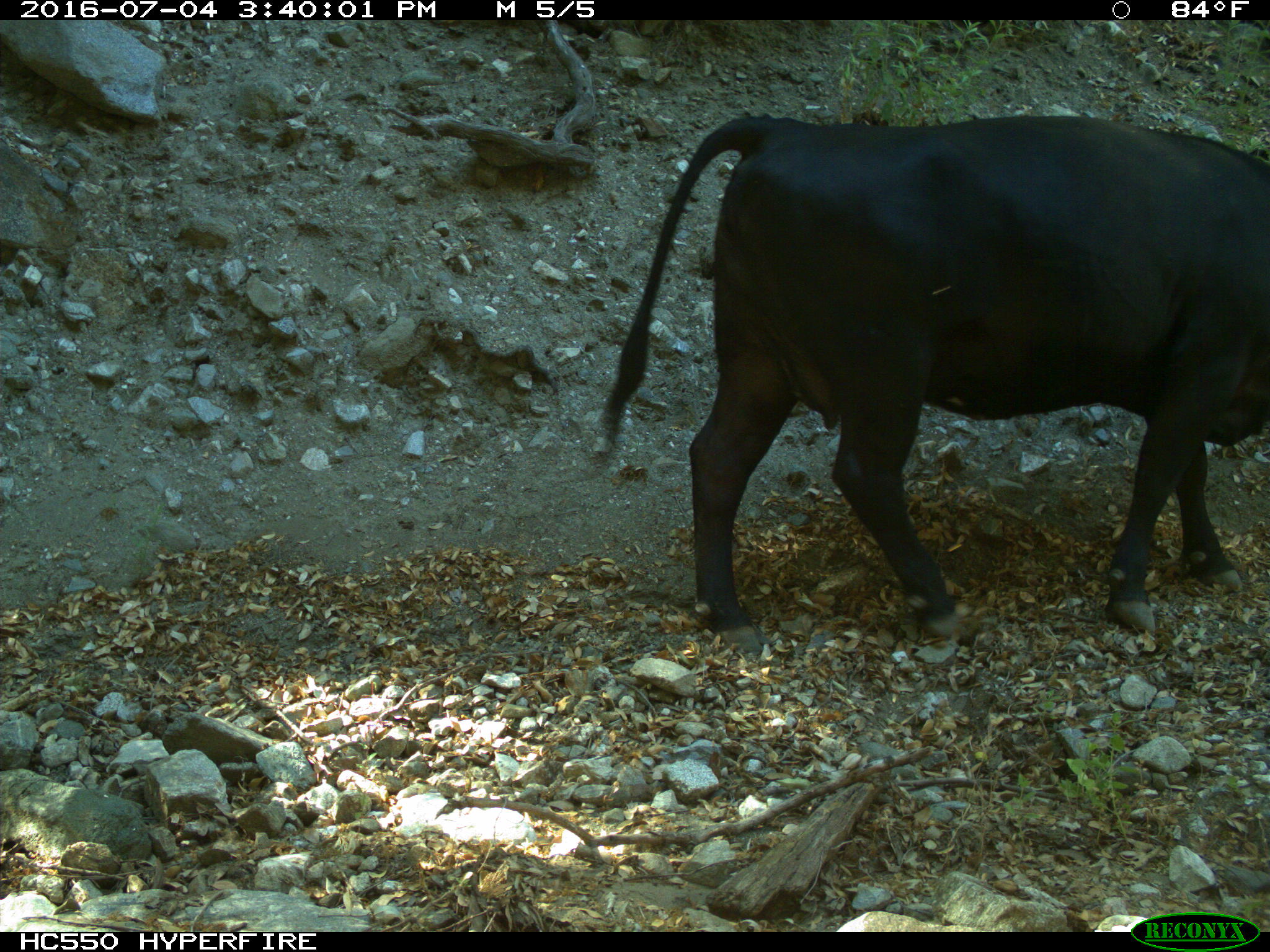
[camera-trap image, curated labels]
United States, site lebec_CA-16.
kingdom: Animalia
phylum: Chordata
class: Mammalia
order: Artiodactyla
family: Bovidae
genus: Bos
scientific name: Bos taurus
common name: domestic cow